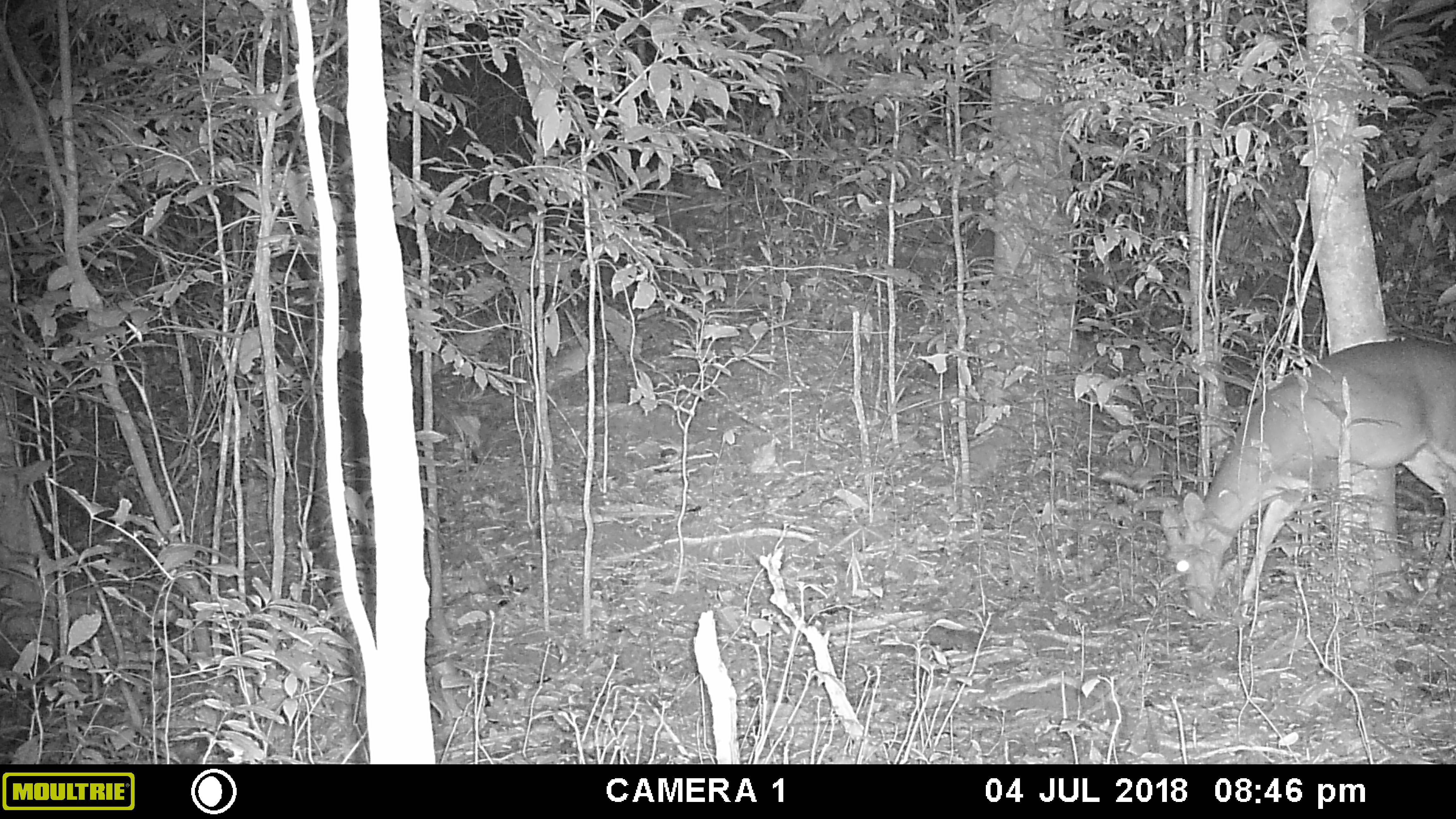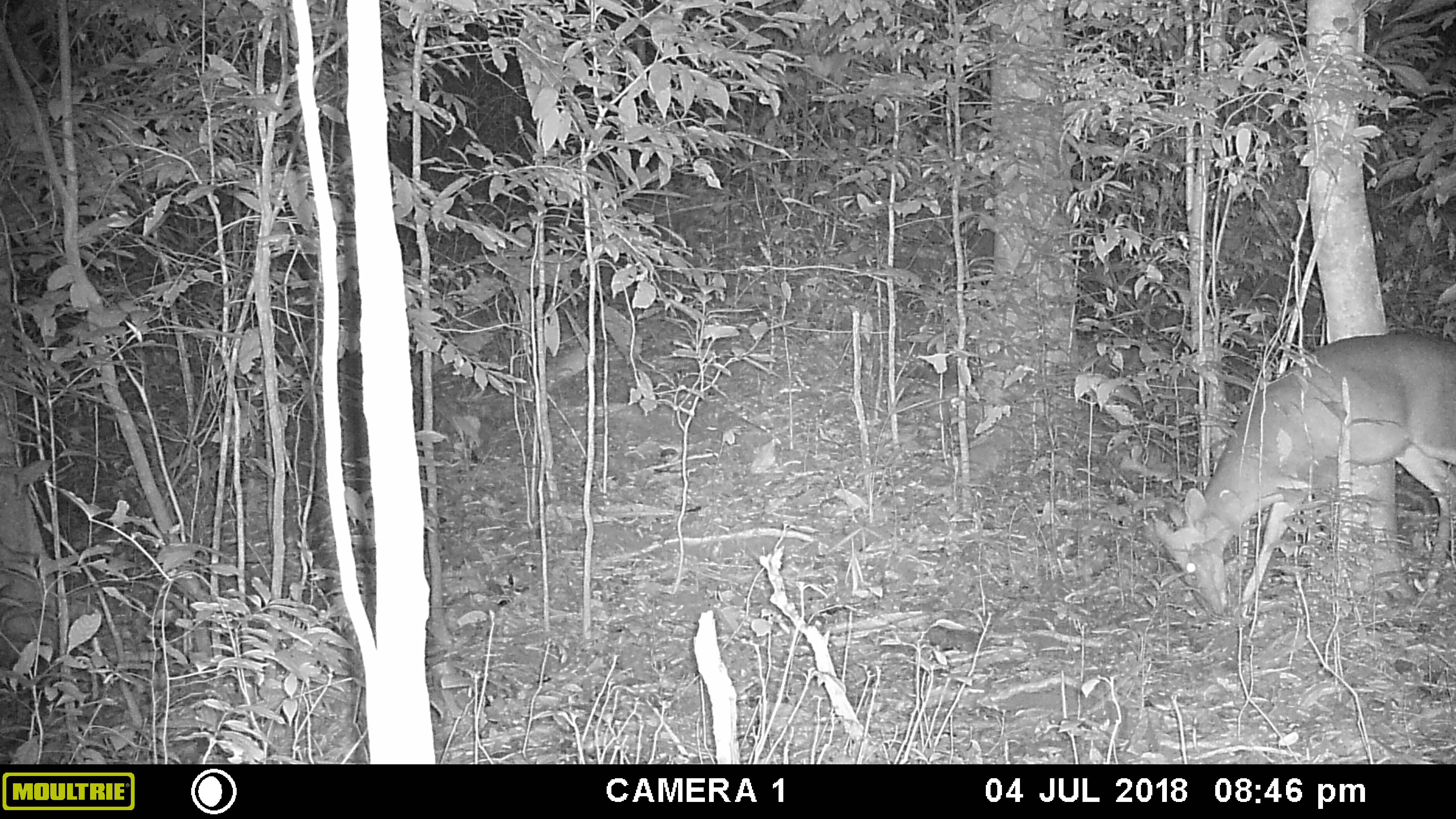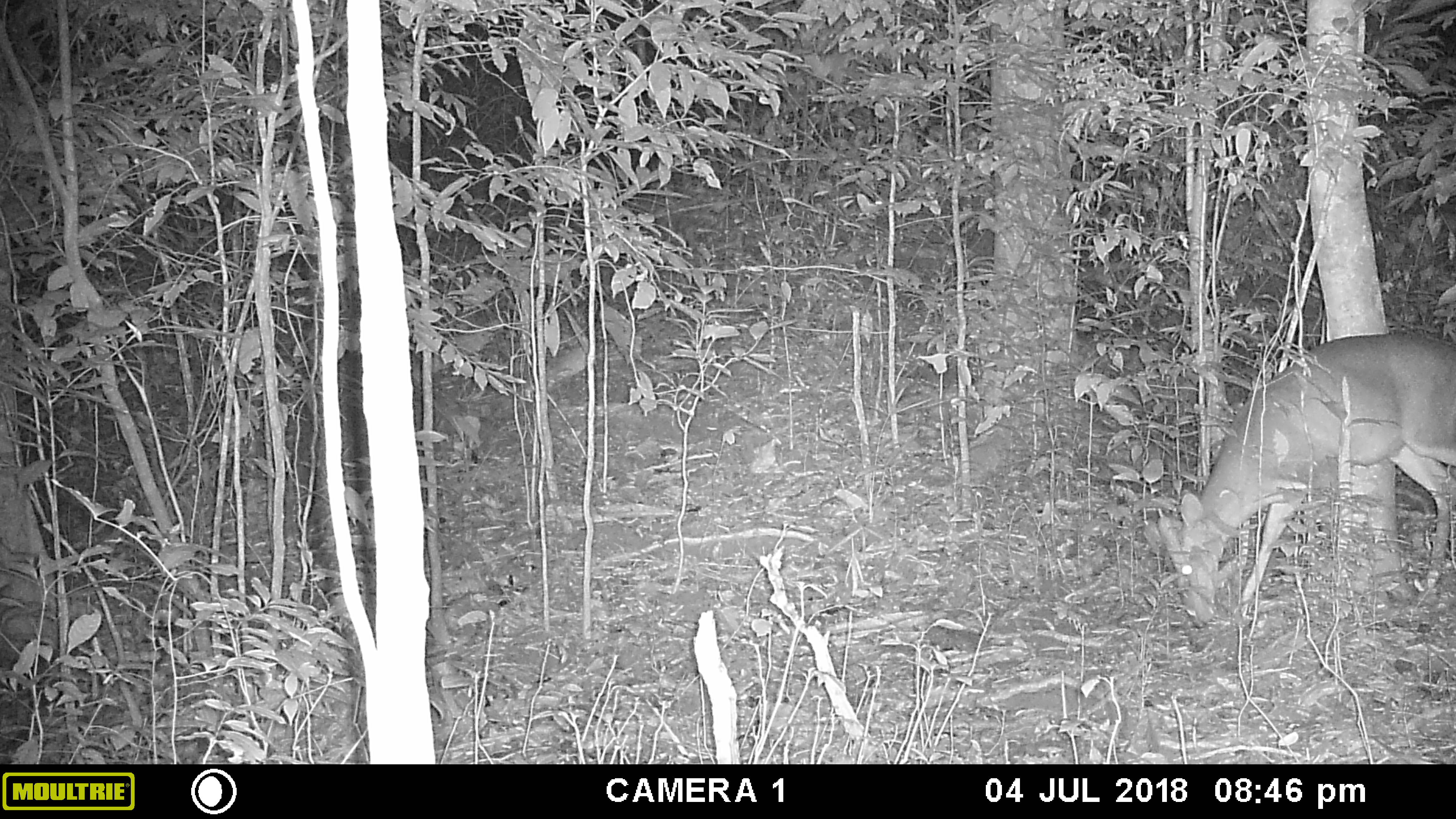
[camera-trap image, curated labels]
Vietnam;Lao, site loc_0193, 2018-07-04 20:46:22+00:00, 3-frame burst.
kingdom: Animalia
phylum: Chordata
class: Mammalia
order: Artiodactyla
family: Cervidae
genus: Muntiacus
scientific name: Muntiacus vuquangensis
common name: large-antlered muntjac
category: large antlered muntjac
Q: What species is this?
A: Large antlered muntjac (large-antlered muntjac) (Muntiacus vuquangensis).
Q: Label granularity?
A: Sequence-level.